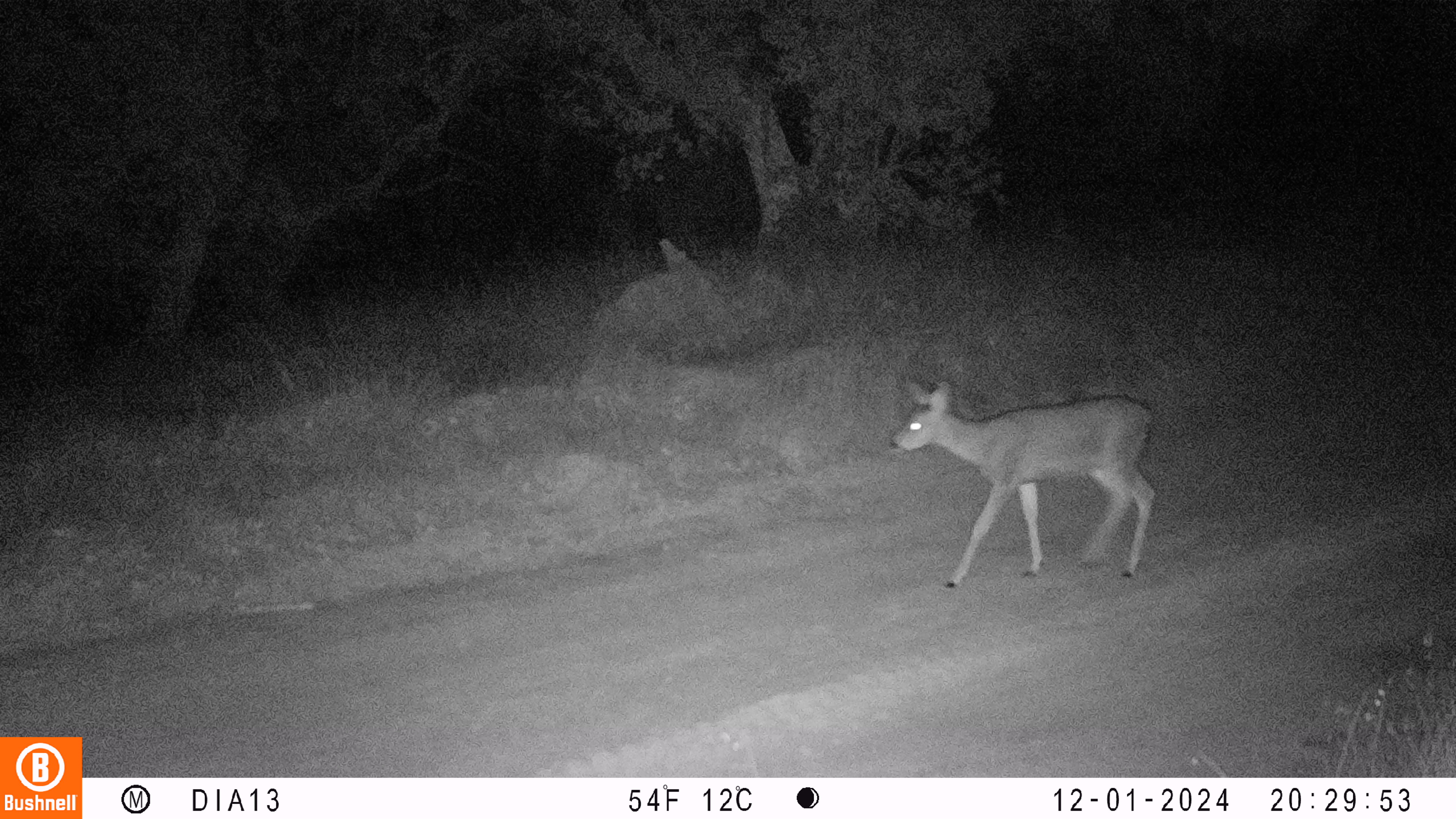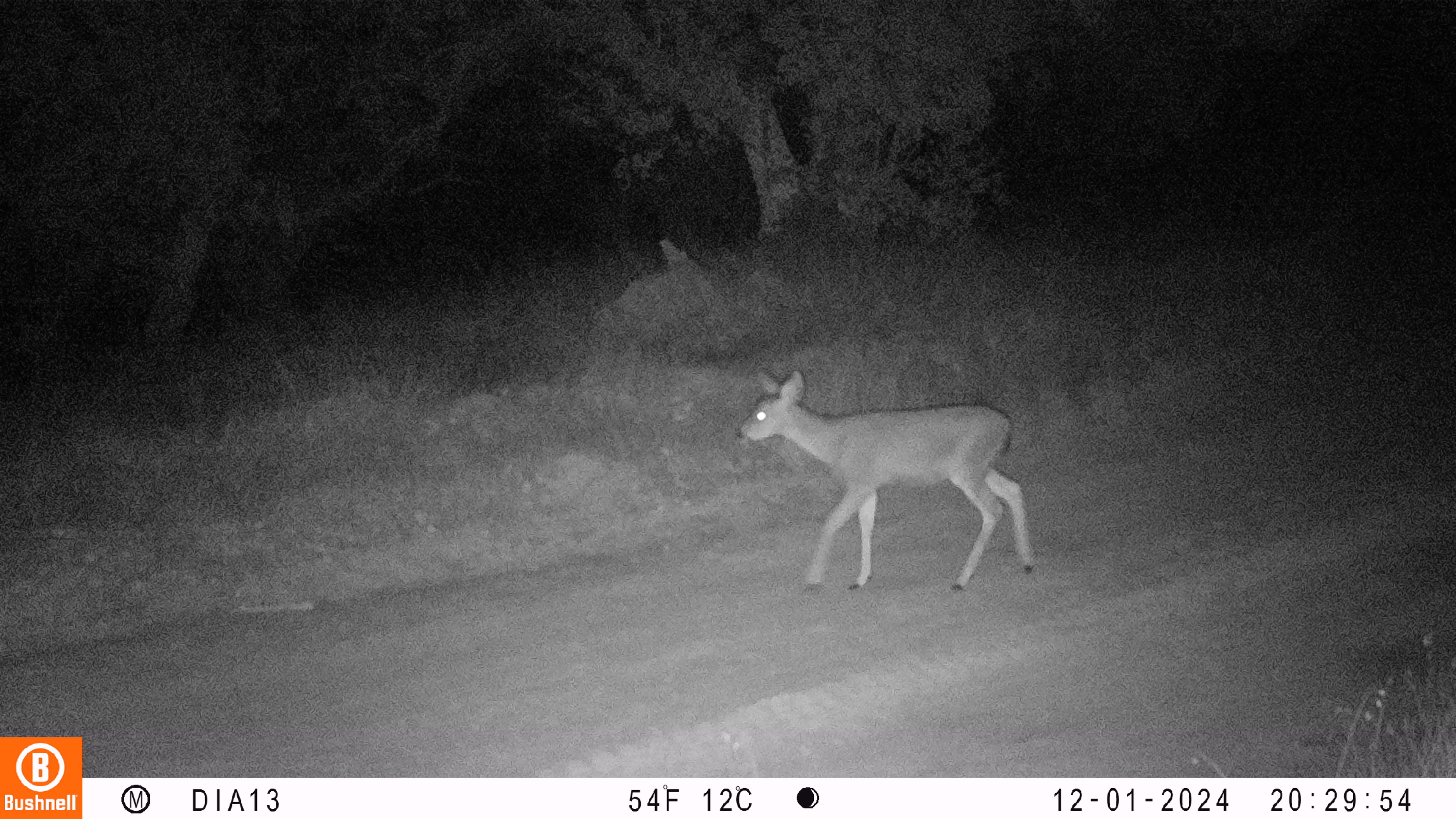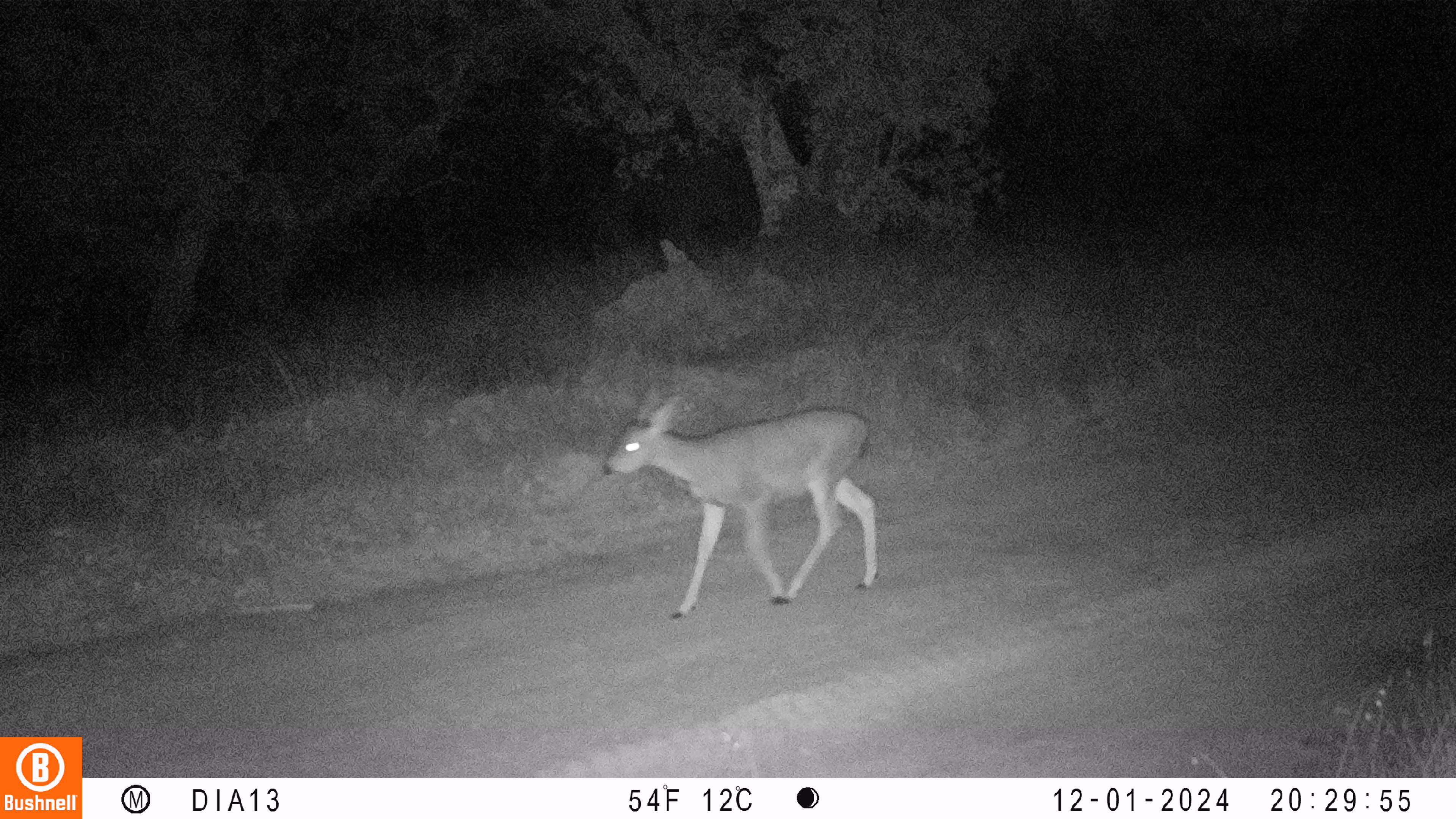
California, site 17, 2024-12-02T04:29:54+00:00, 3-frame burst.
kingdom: Animalia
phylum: Chordata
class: Mammalia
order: Artiodactyla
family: Cervidae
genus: Odocoileus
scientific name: Odocoileus hemionus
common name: mule deer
Mule deer (Odocoileus hemionus).